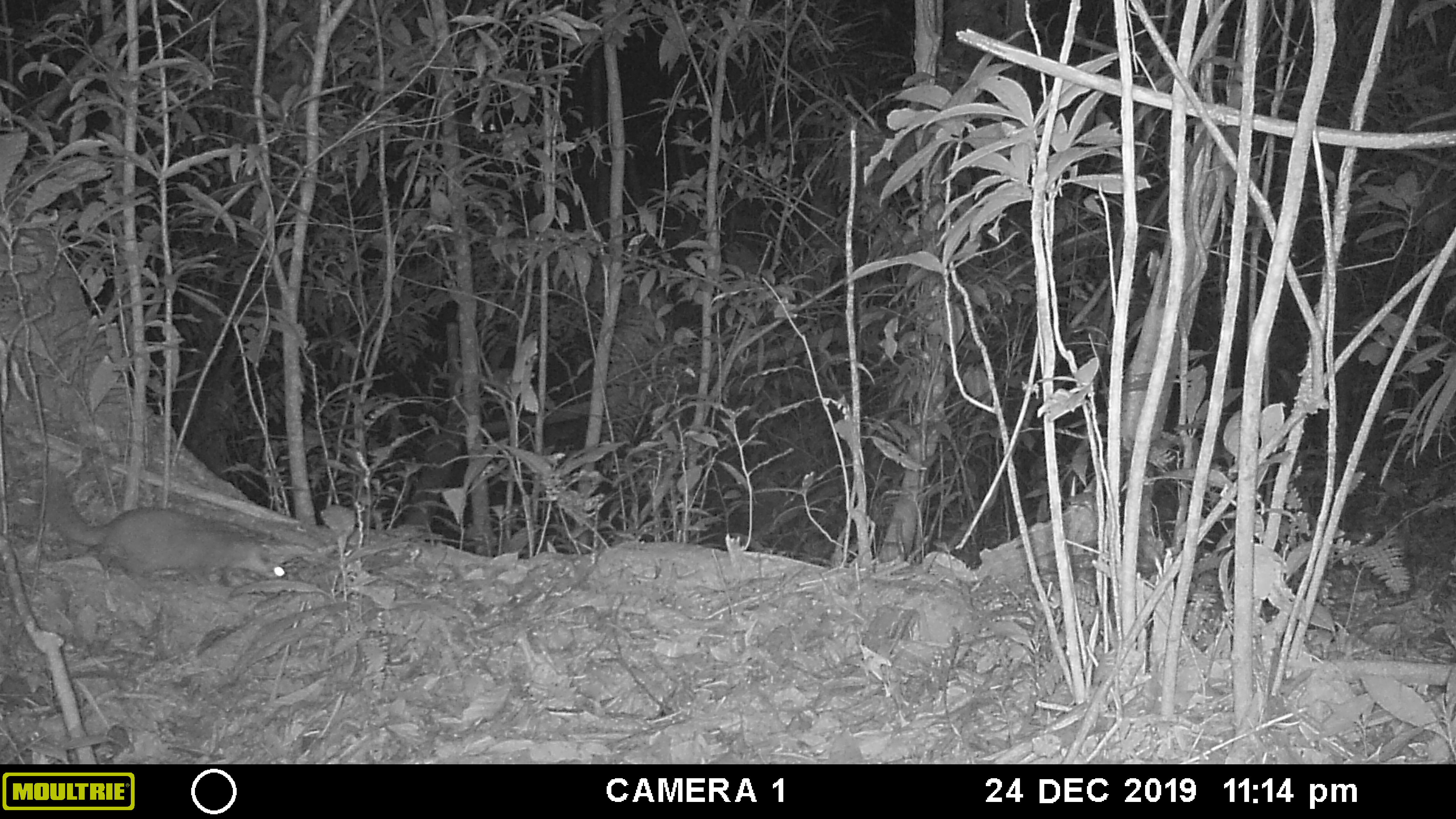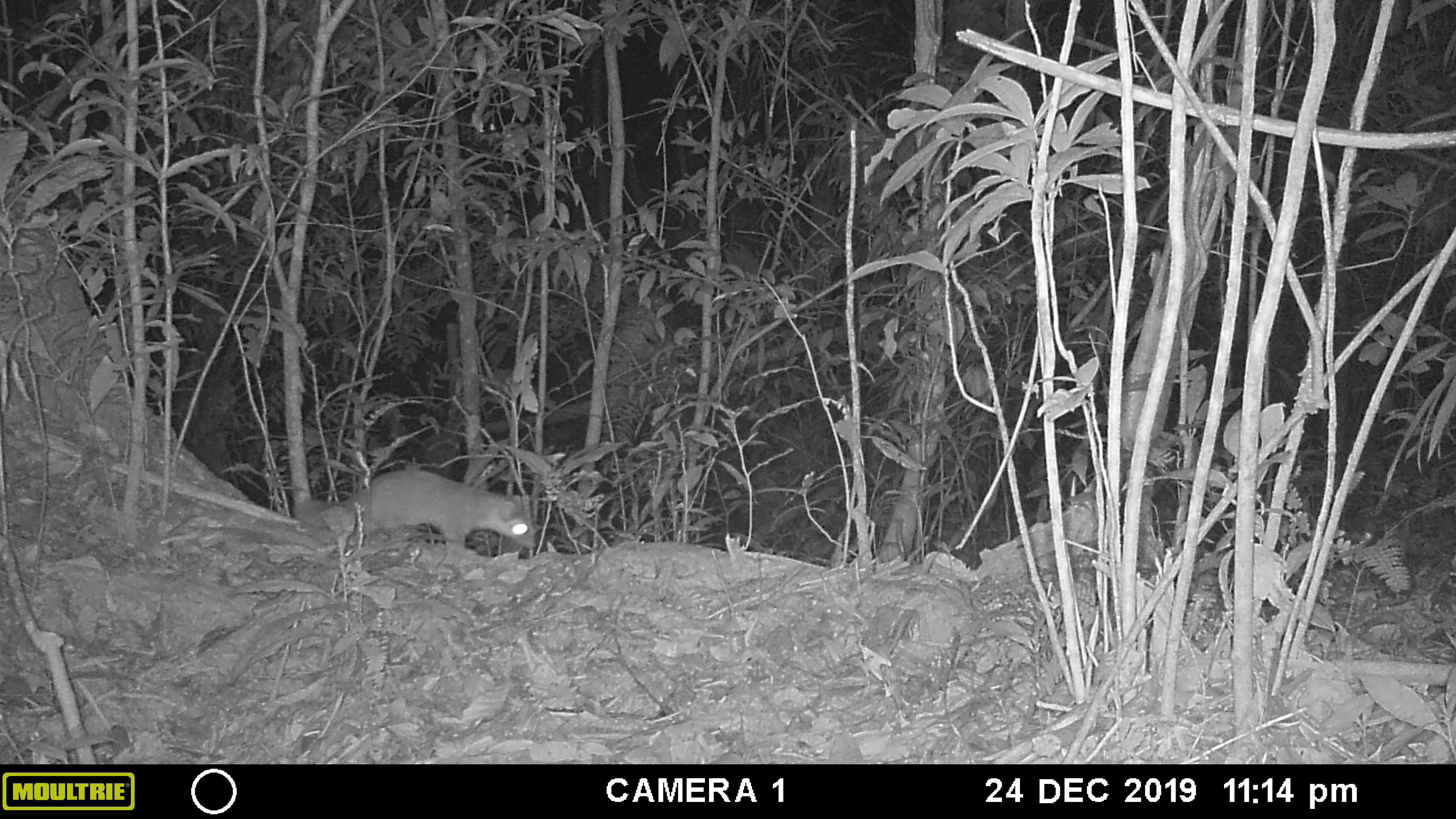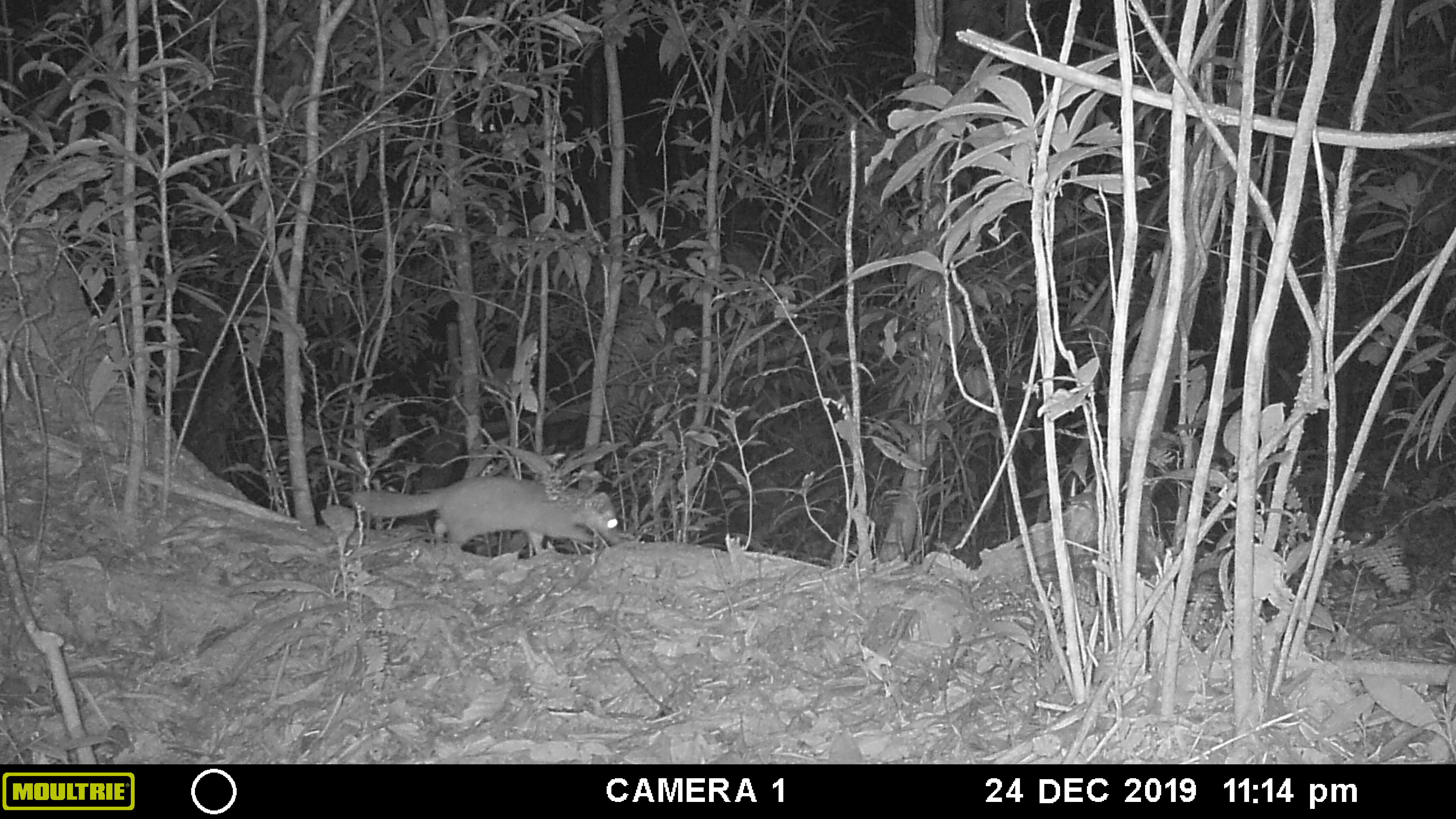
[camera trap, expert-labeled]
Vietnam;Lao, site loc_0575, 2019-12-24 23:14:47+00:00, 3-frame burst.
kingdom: Animalia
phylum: Chordata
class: Mammalia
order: Carnivora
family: Mustelidae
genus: Melogale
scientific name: Melogale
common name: ferret badger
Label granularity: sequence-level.